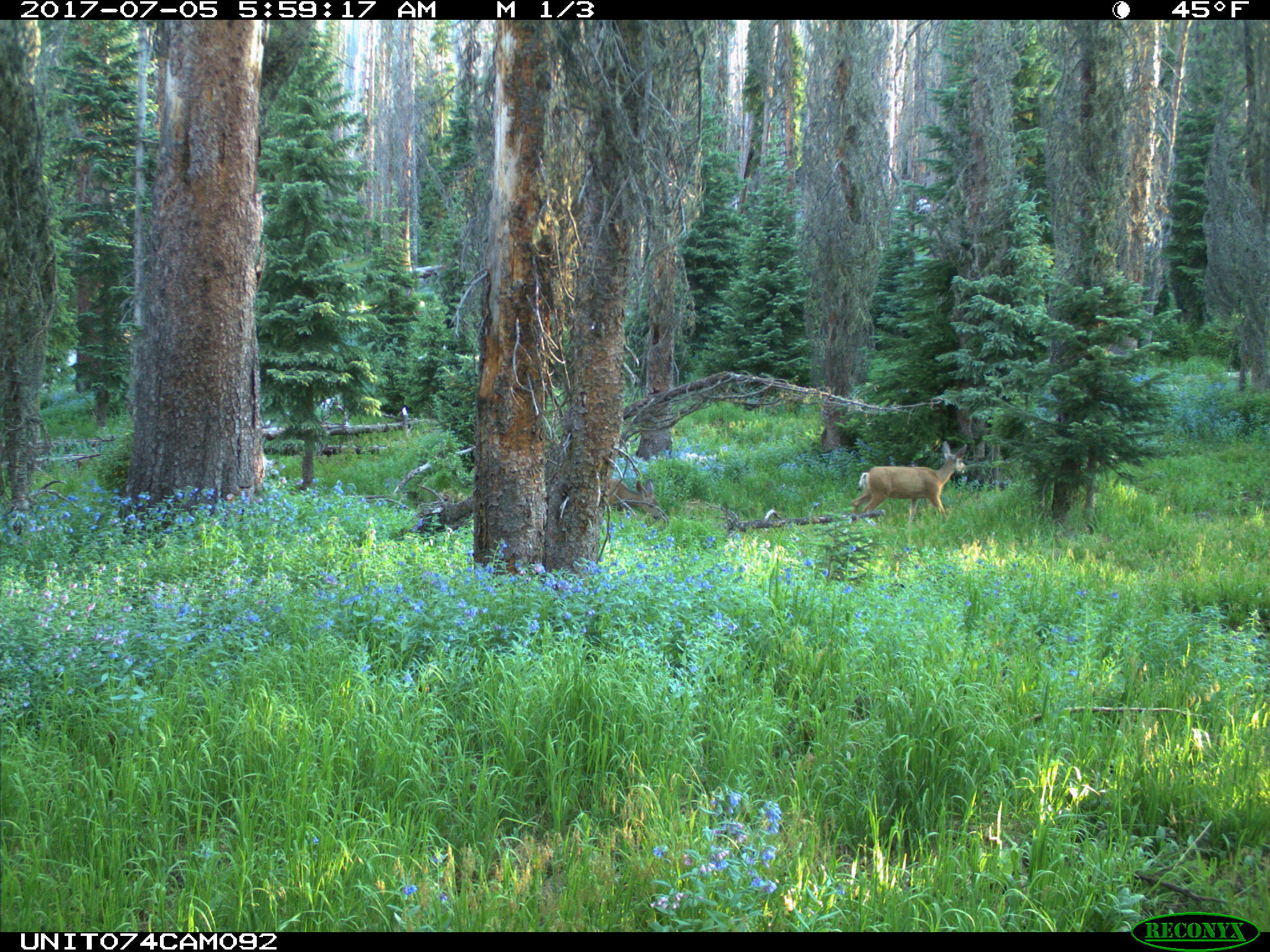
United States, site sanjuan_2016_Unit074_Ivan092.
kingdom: Animalia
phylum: Chordata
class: Mammalia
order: Artiodactyla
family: Cervidae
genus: Odocoileus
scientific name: Odocoileus hemionus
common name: mule deer